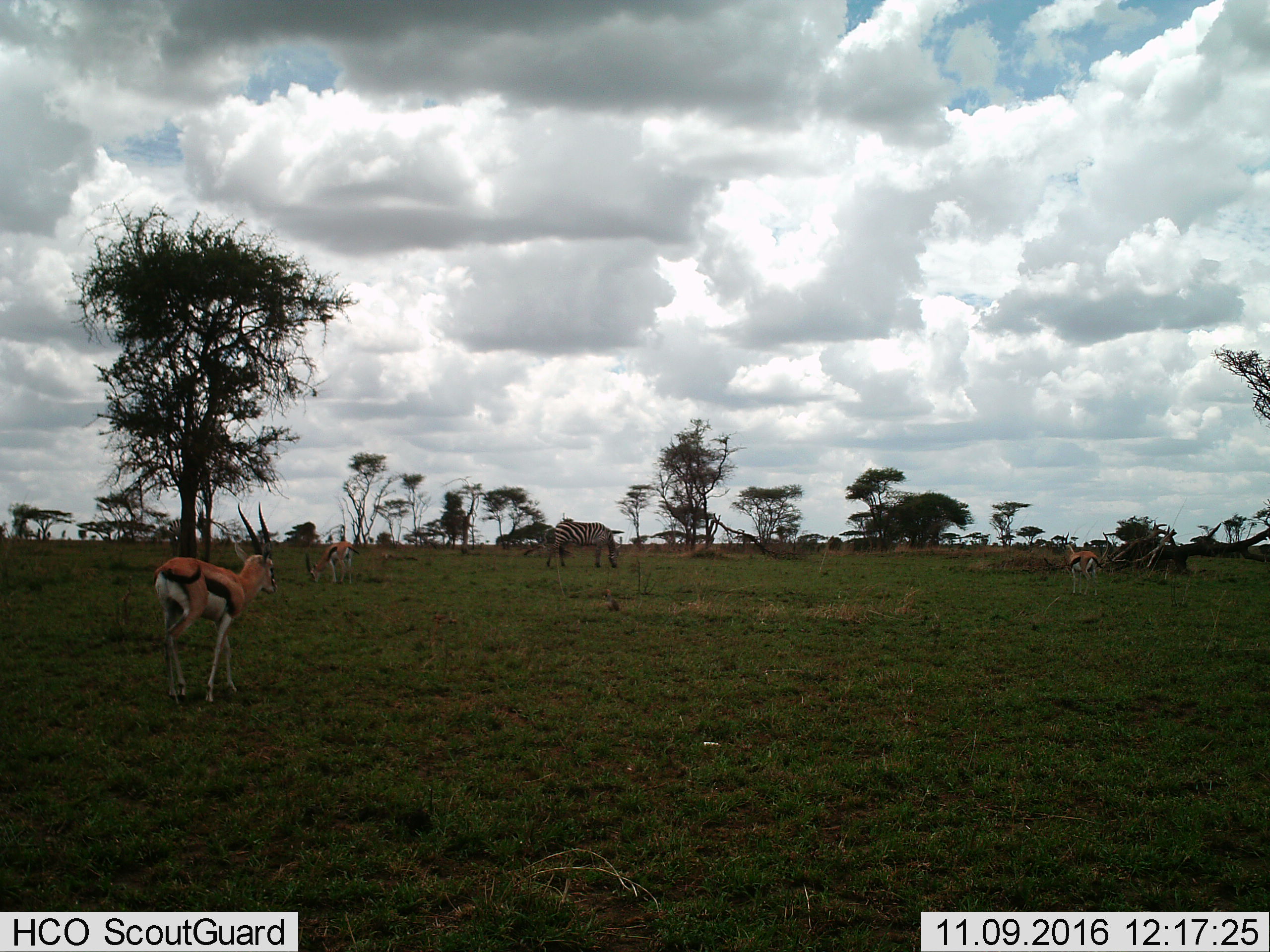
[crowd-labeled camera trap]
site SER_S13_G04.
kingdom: Animalia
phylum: Chordata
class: Mammalia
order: Artiodactyla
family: Bovidae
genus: Eudorcas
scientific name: Eudorcas thomsonii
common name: thomson's gazelle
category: gazellethomsons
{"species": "gazellethomsons (thomson's gazelle) (Eudorcas thomsonii)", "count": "3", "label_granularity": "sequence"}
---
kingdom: Animalia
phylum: Chordata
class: Mammalia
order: Perissodactyla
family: Equidae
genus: Equus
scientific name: Equus quagga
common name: plains zebra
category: zebraplains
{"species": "zebraplains (plains zebra) (Equus quagga)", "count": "1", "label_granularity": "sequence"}